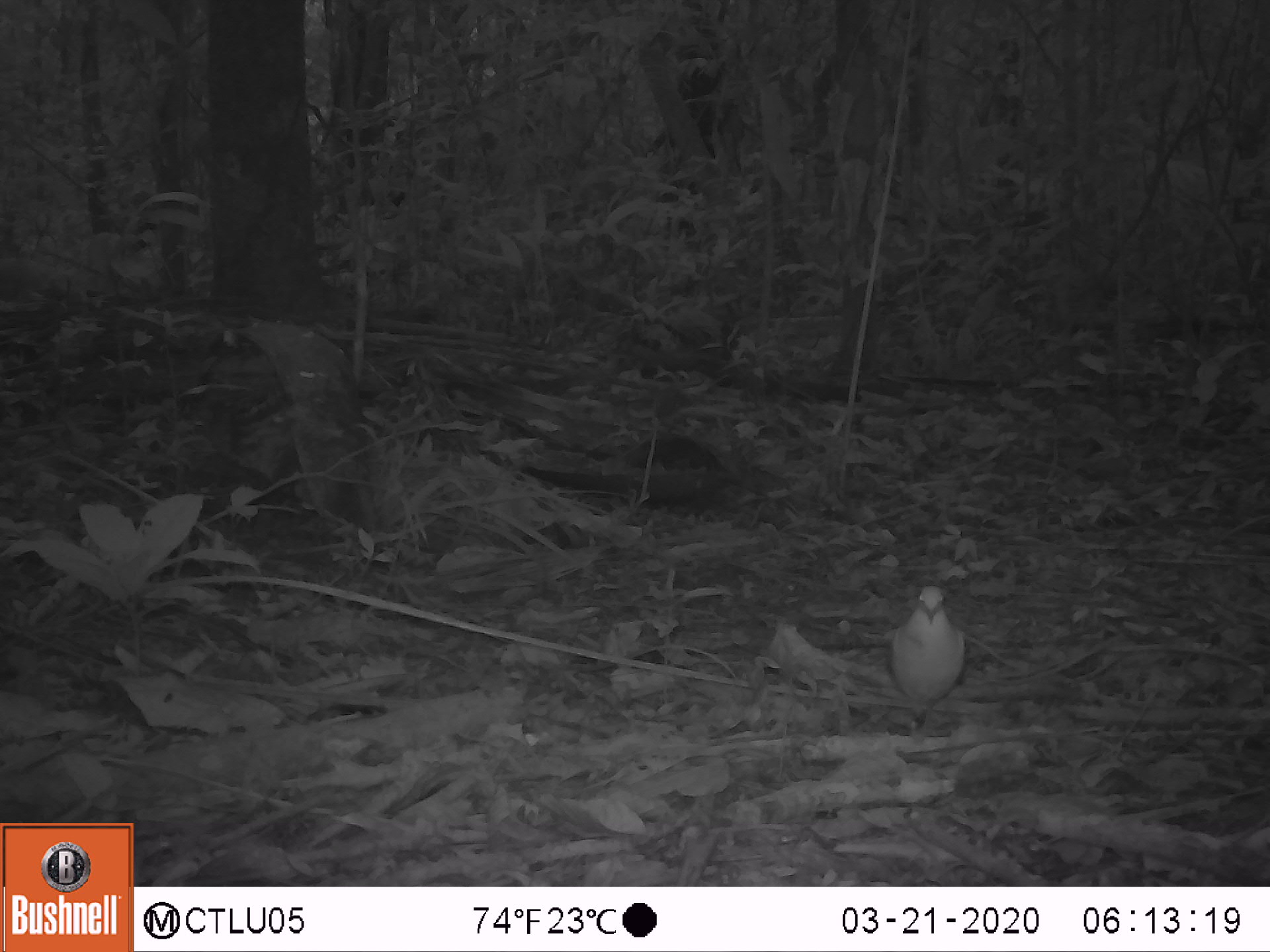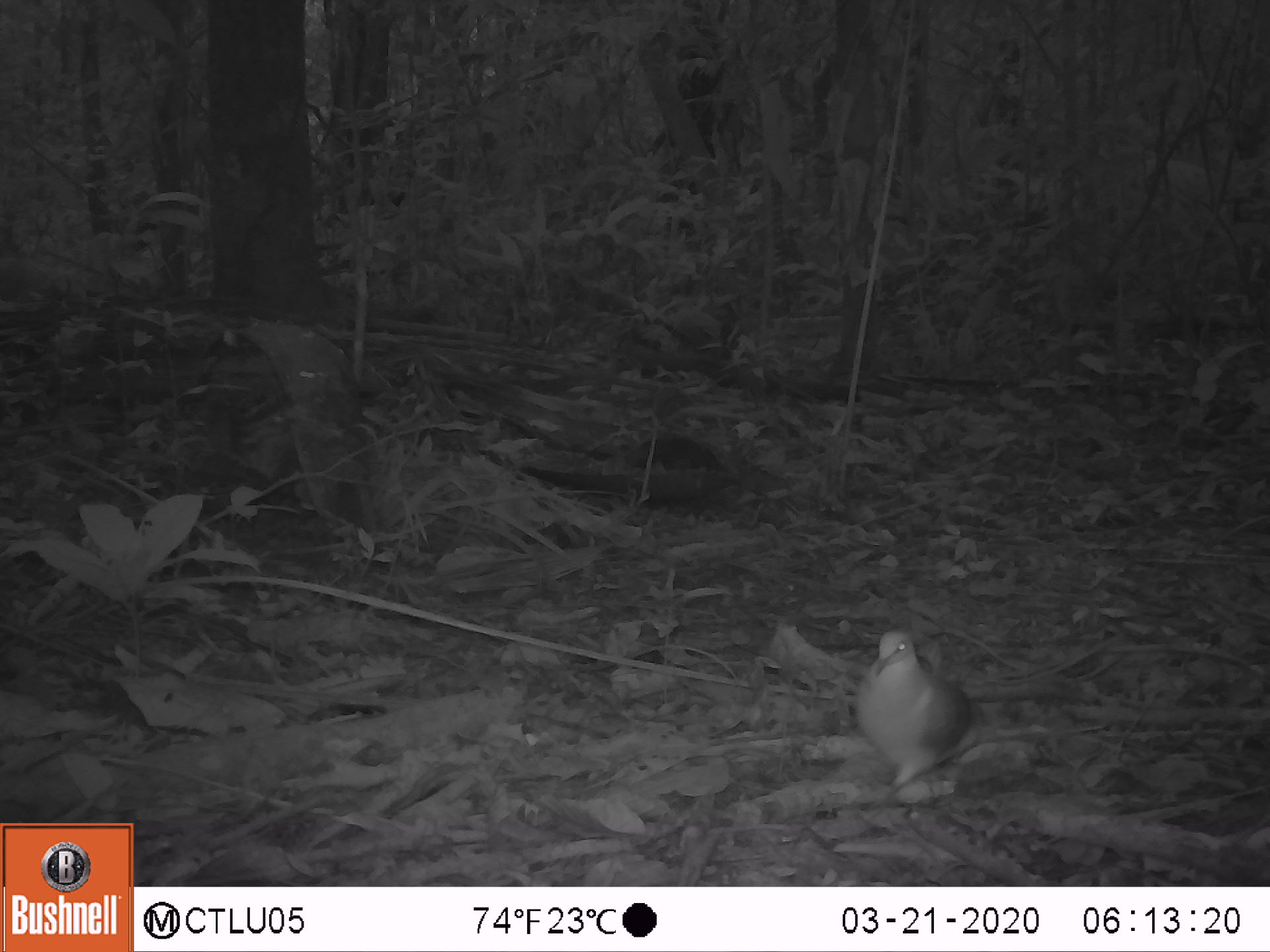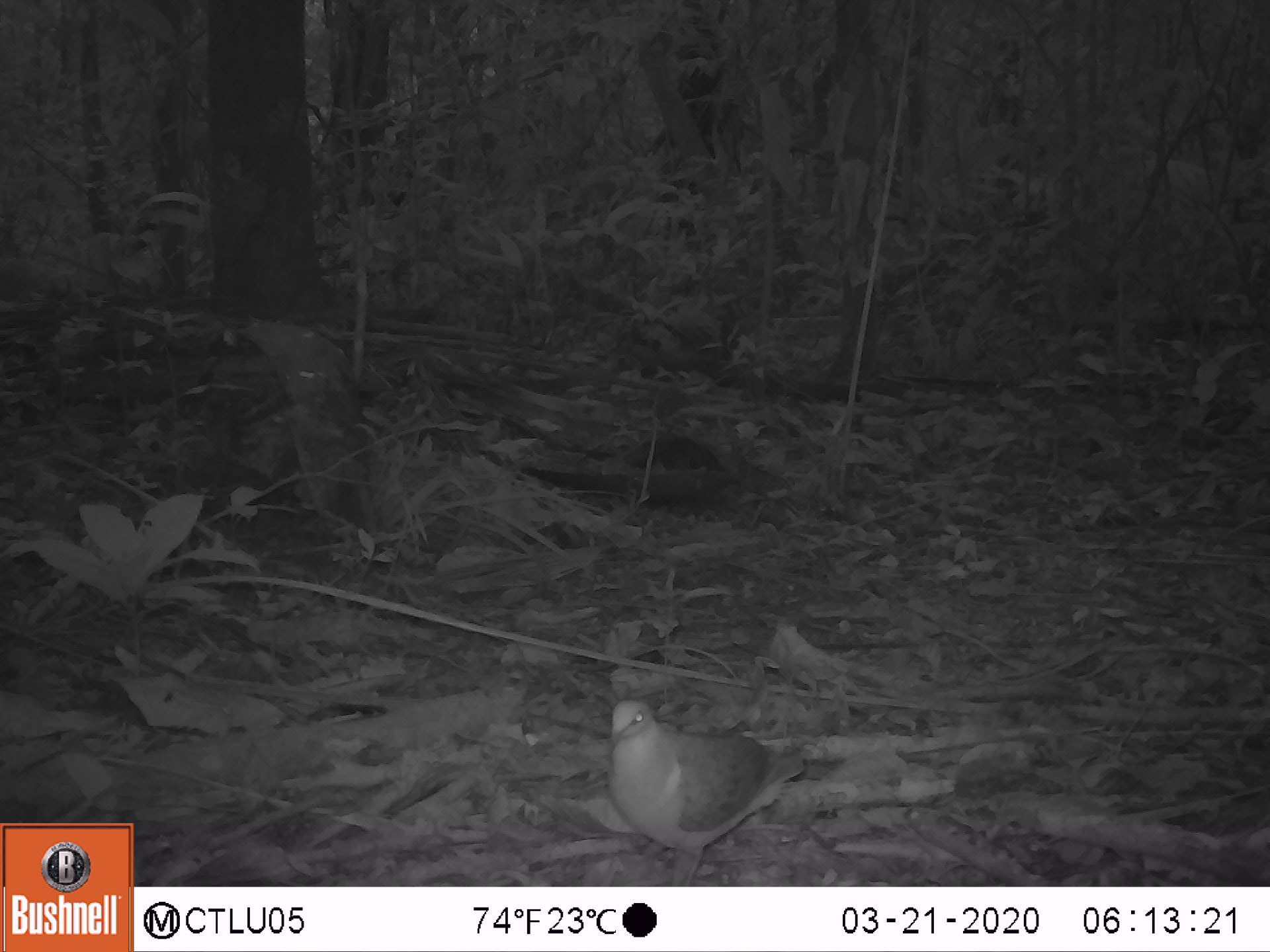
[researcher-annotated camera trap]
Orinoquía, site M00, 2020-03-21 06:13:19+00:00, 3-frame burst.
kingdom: Animalia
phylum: Chordata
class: Aves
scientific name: Aves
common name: bird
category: unknown bird